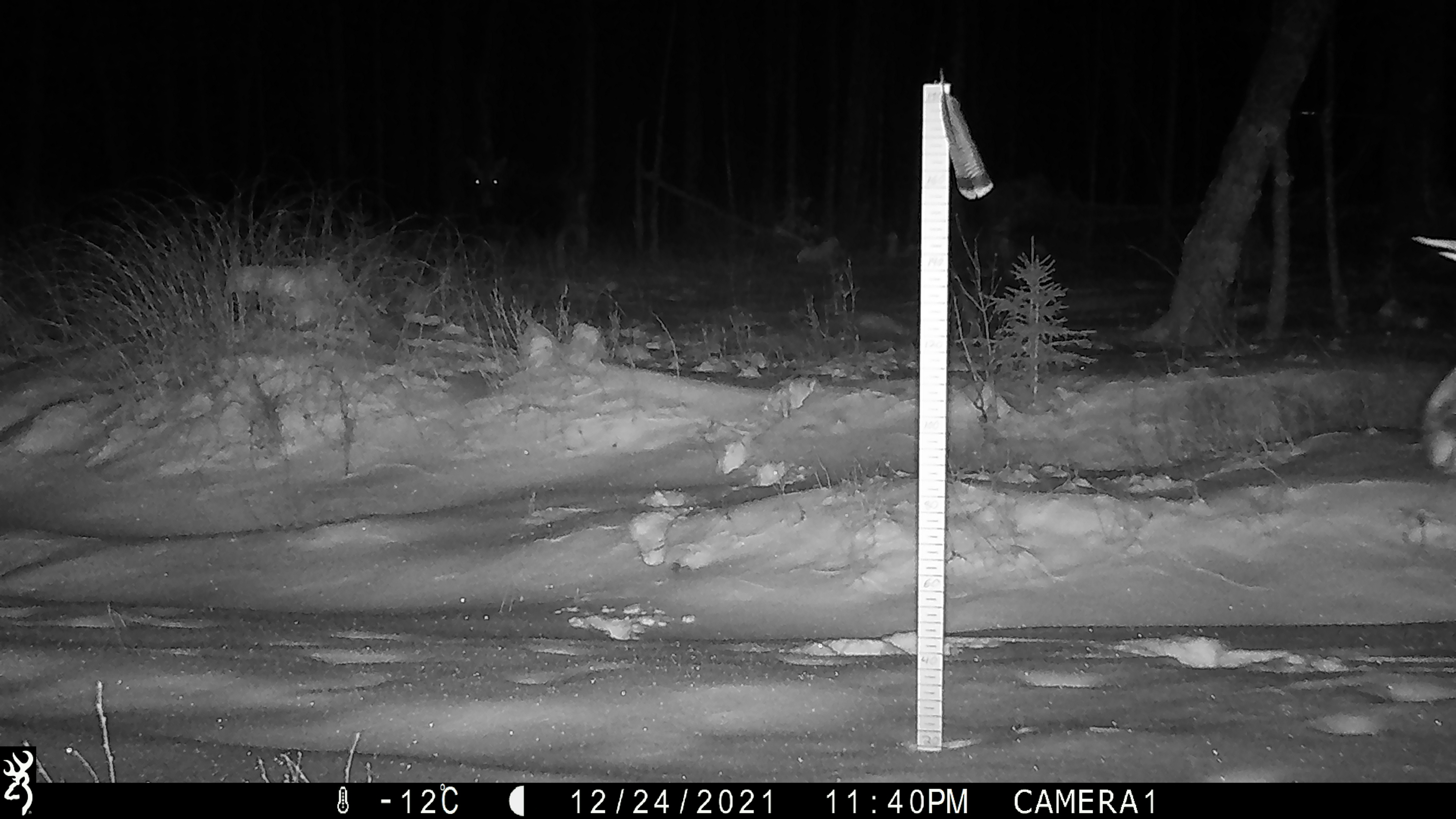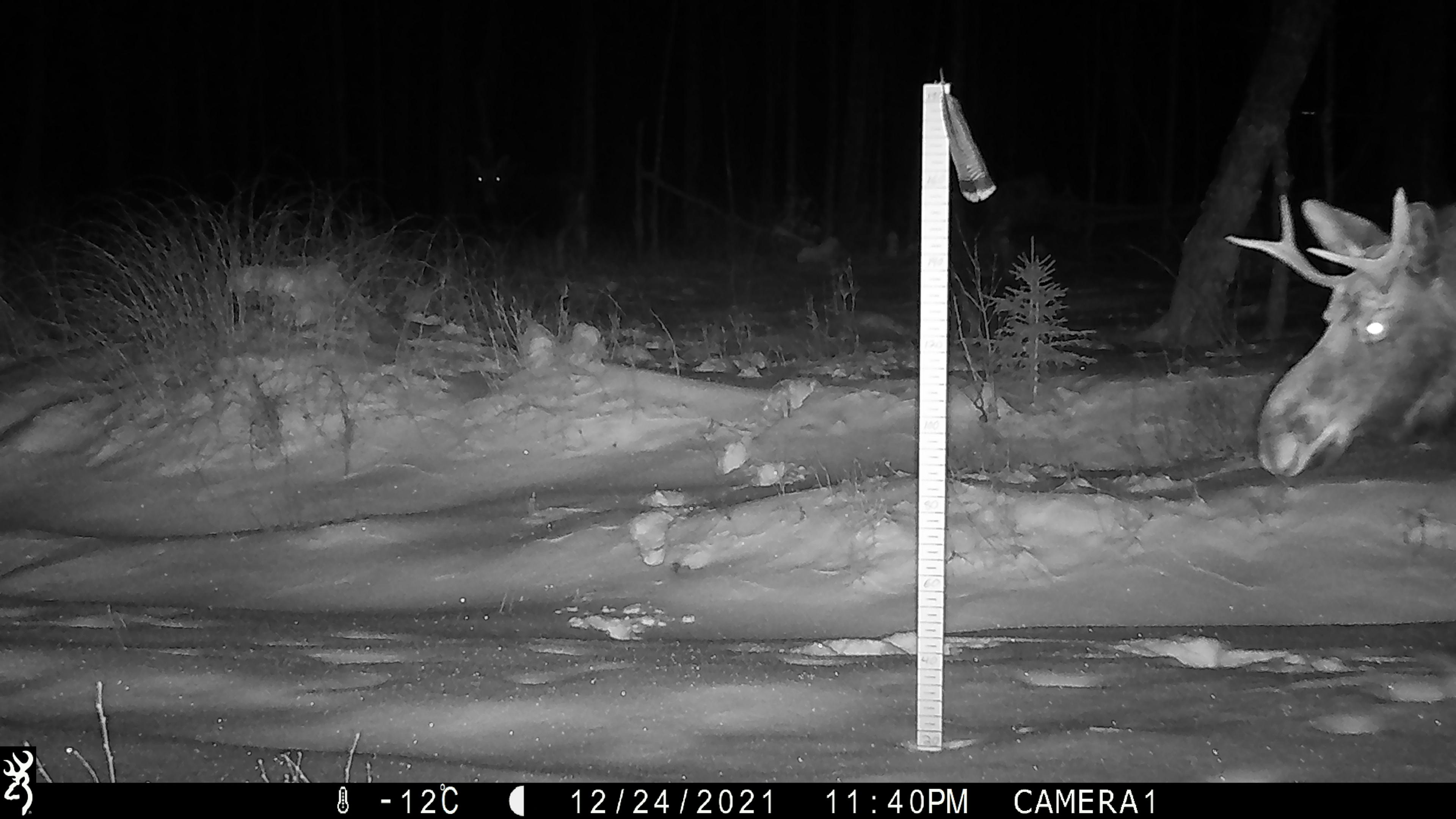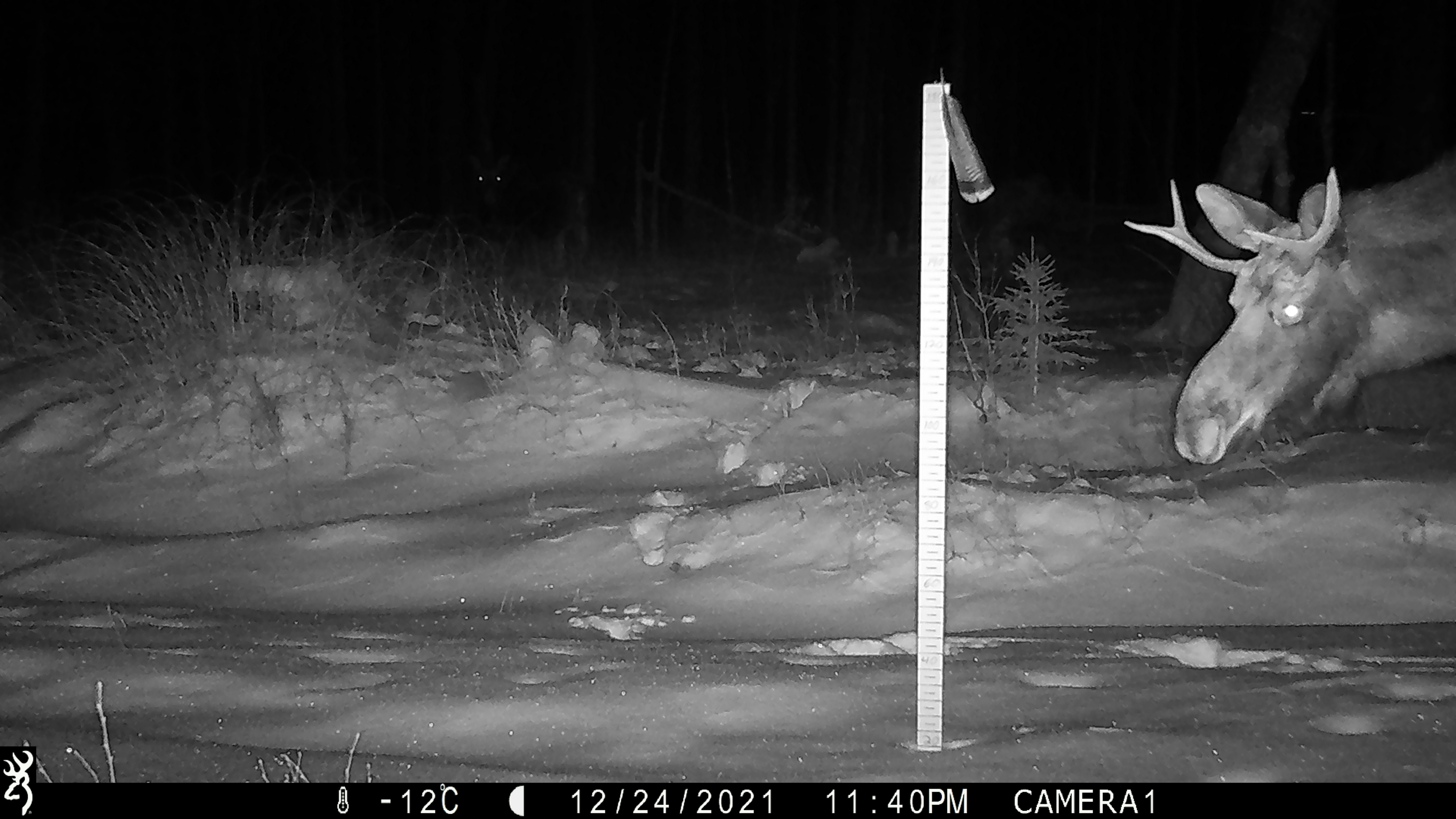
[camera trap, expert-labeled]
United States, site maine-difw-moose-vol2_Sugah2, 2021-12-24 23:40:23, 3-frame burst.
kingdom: Animalia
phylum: Chordata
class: Mammalia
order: Artiodactyla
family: Cervidae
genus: Alces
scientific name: Alces alces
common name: moose